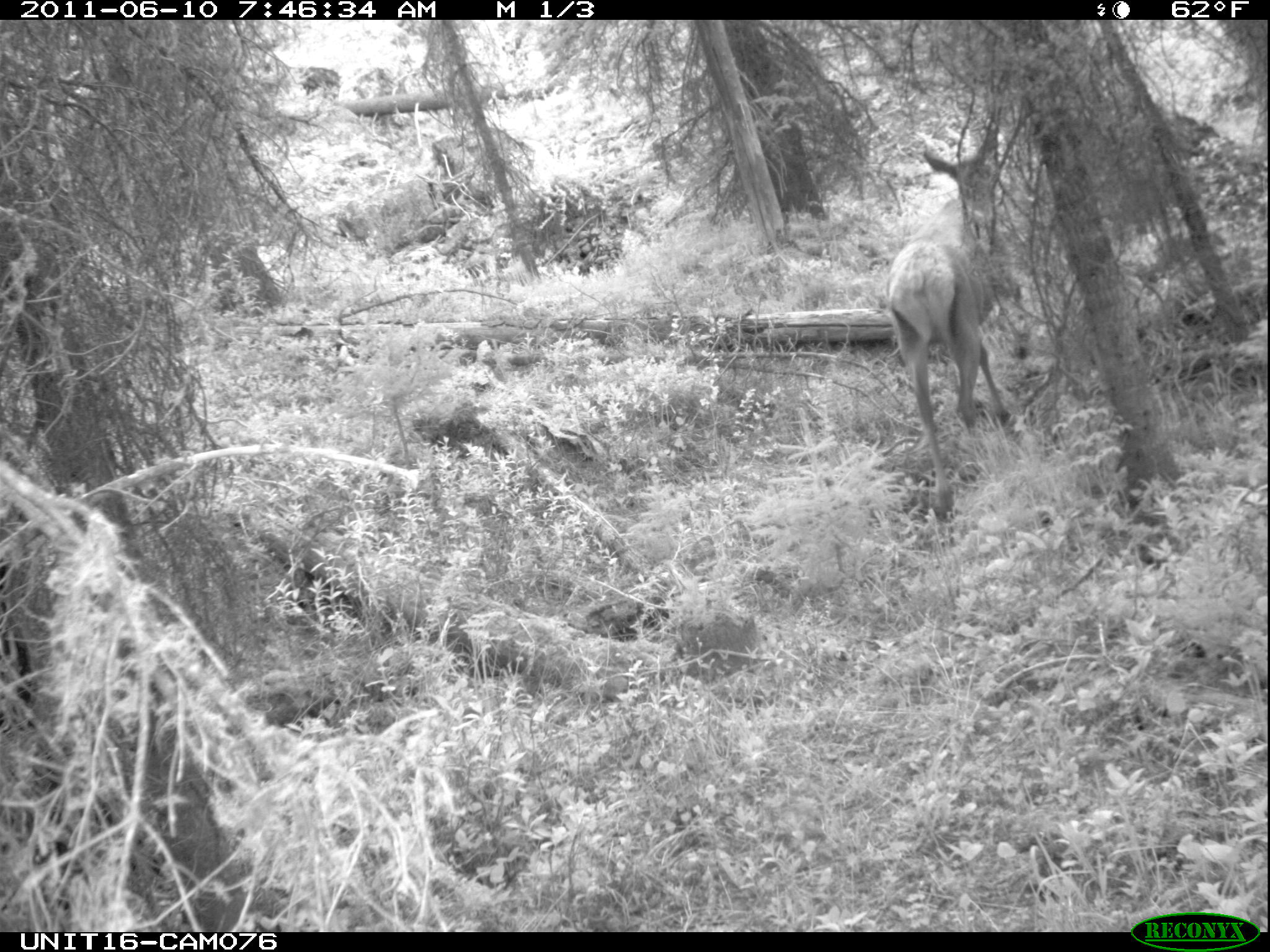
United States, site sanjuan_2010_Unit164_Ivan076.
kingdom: Animalia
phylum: Chordata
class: Mammalia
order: Artiodactyla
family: Cervidae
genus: Cervus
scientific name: Cervus elaphus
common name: red deer